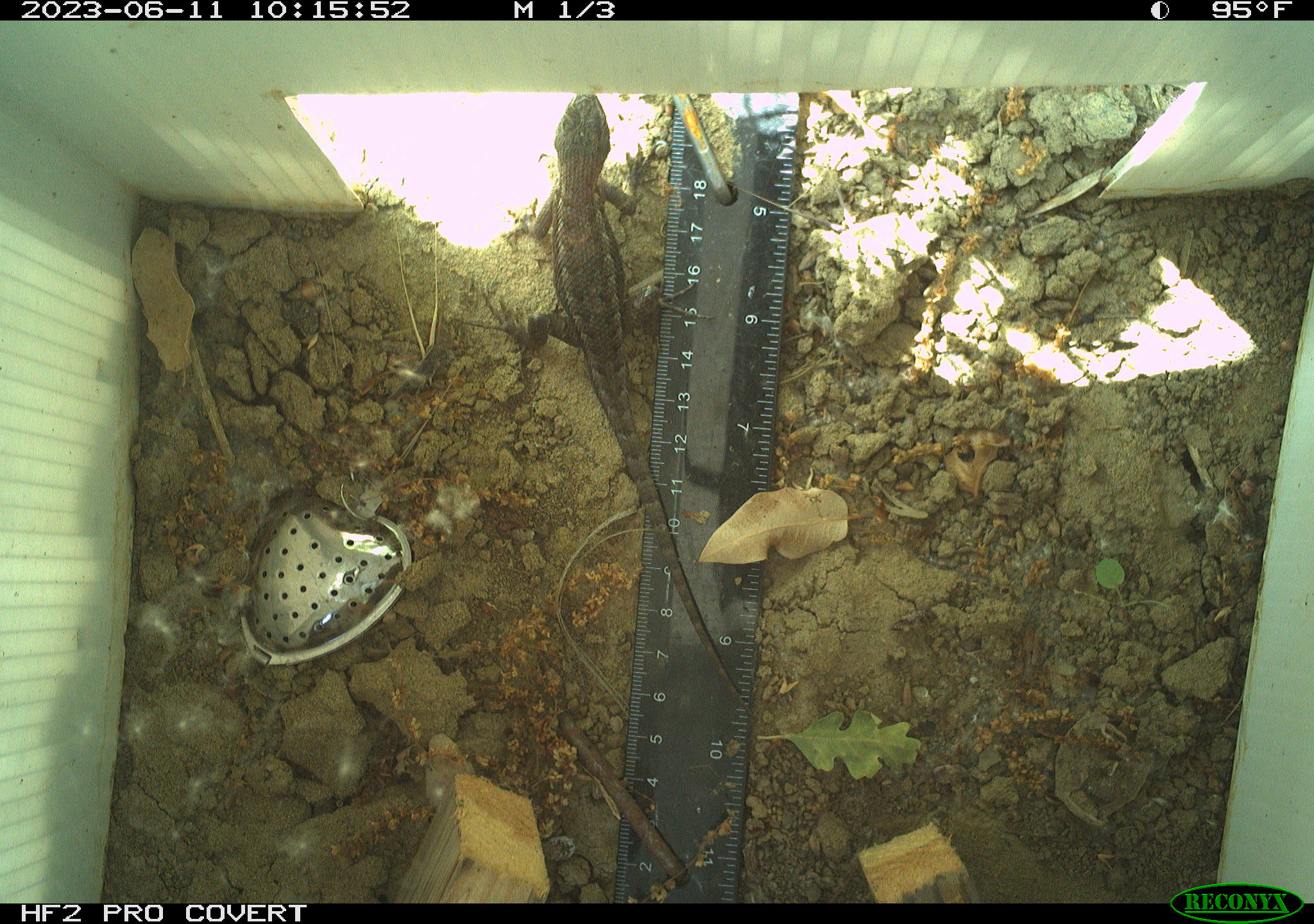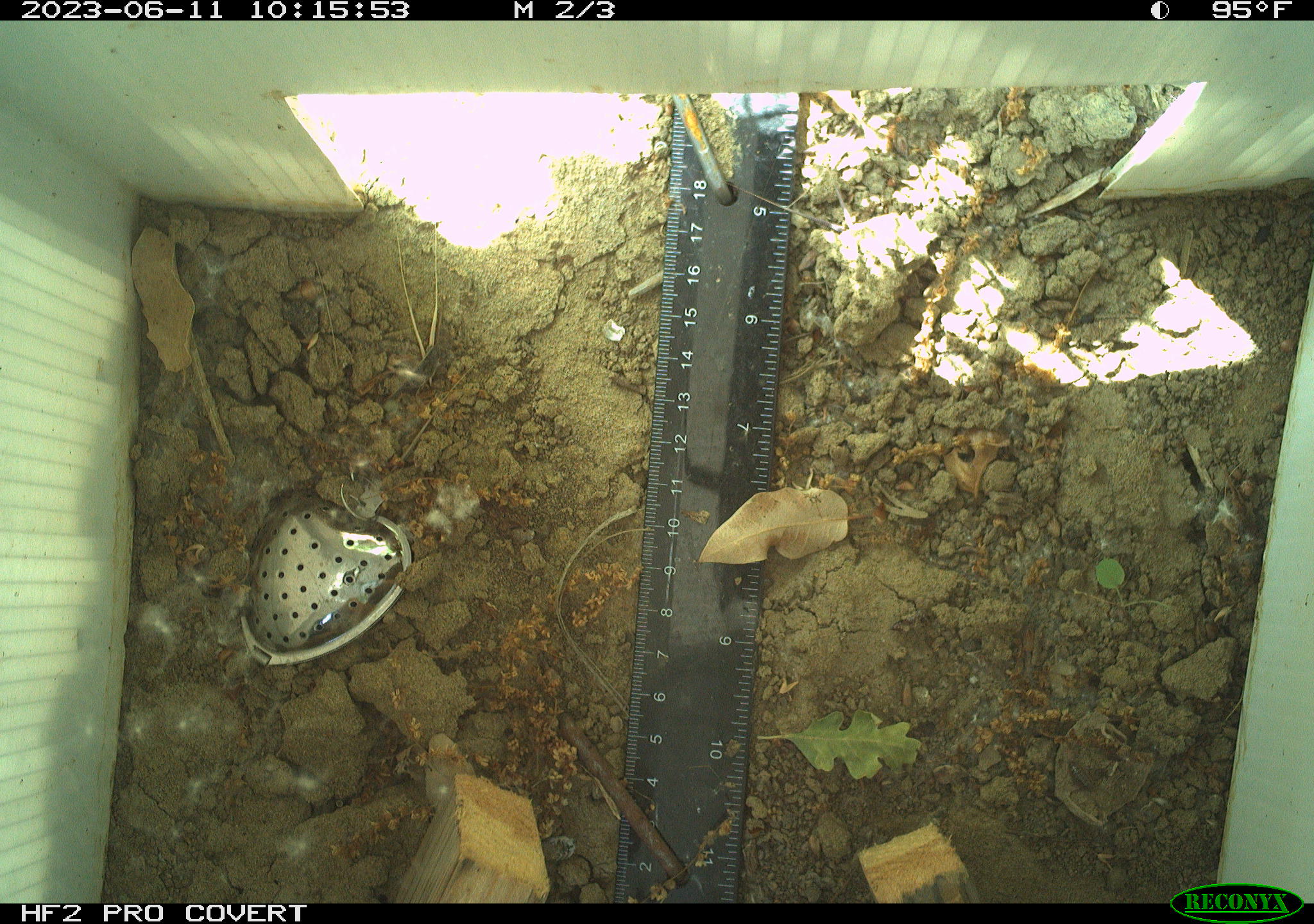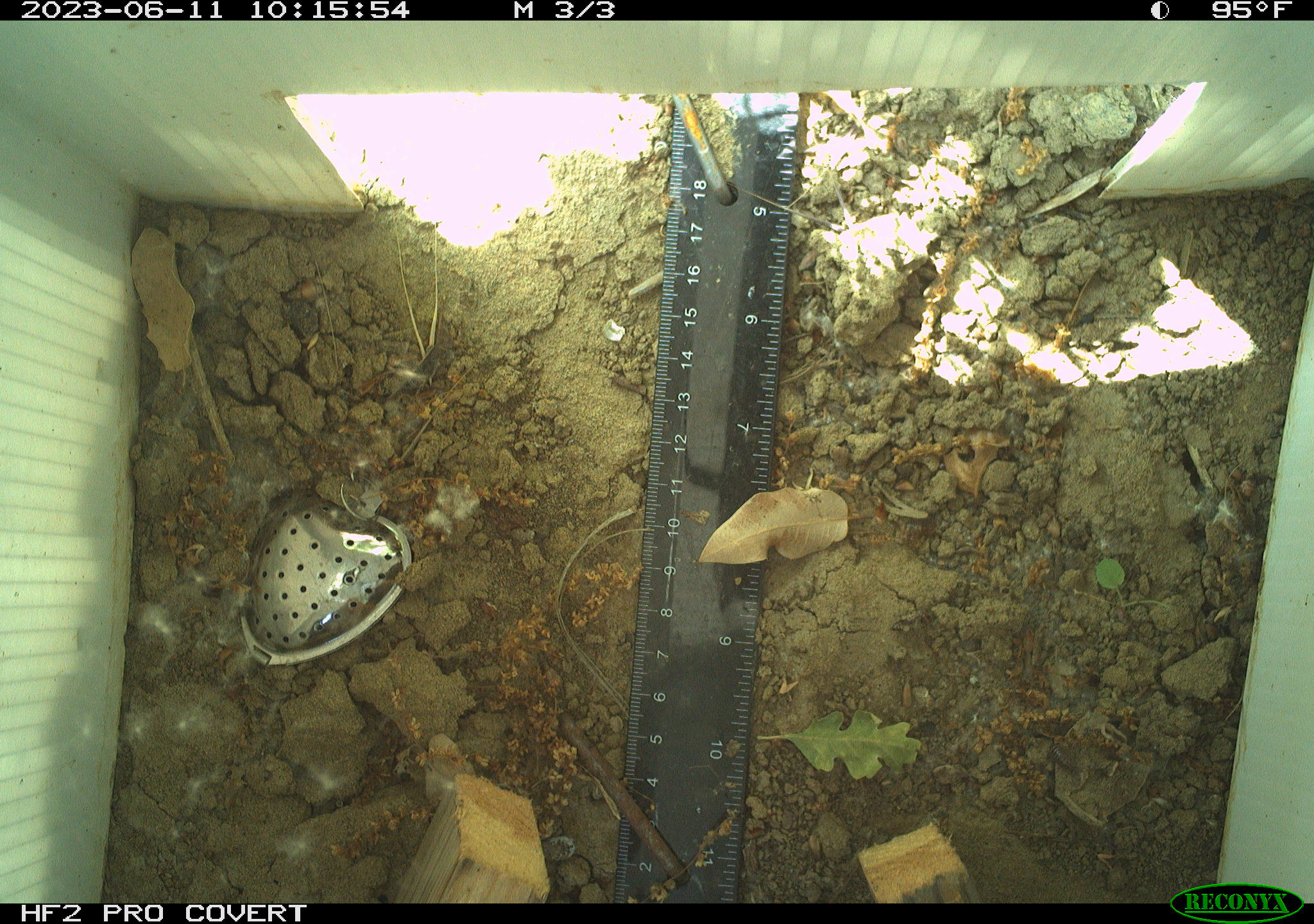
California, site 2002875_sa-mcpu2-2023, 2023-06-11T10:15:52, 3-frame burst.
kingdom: Animalia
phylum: Chordata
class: Reptilia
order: Squamata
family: Phrynosomatidae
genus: Sceloporus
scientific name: Sceloporus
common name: spiny lizards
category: sceloporus species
Sceloporus species (spiny lizards) (Sceloporus).